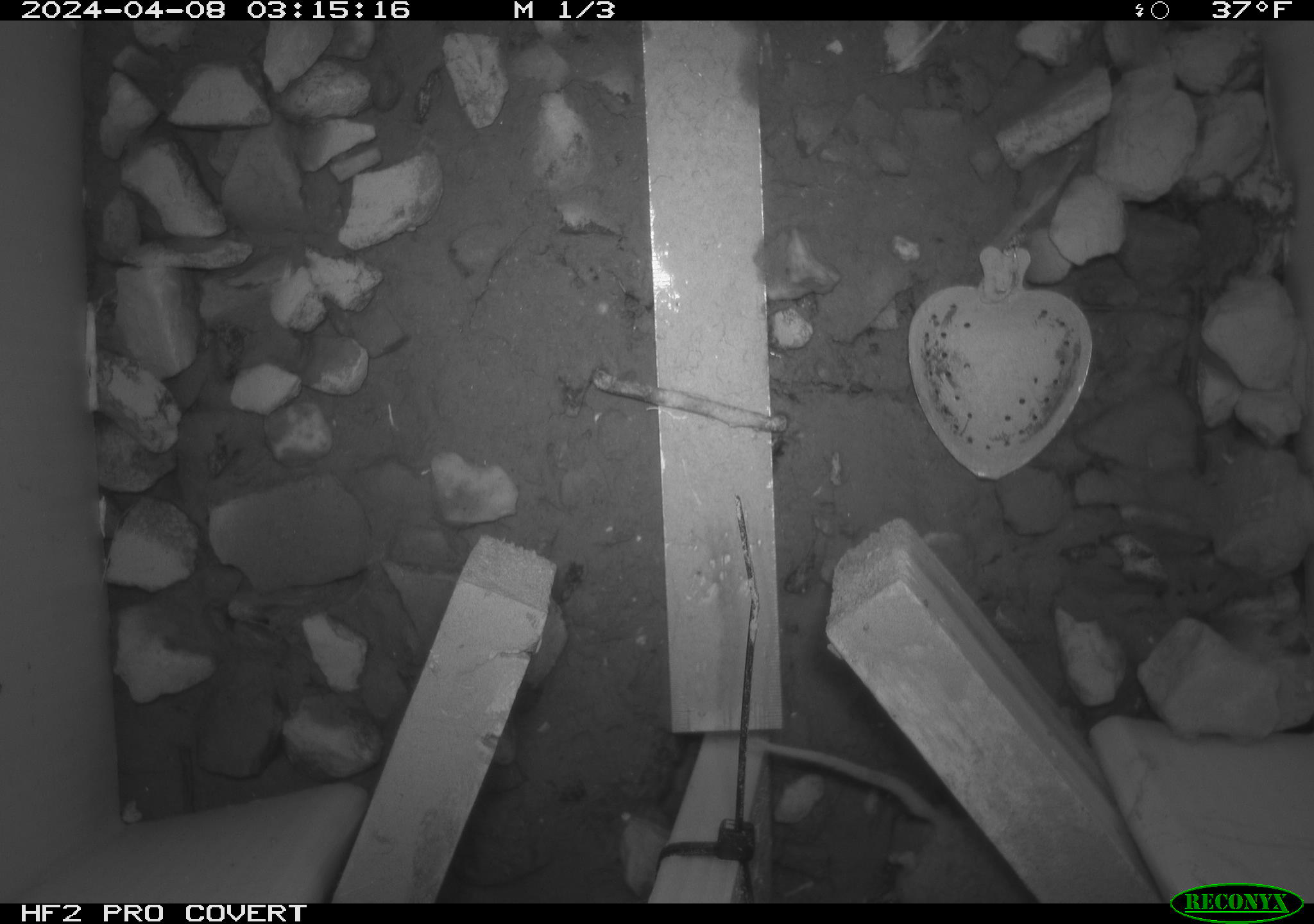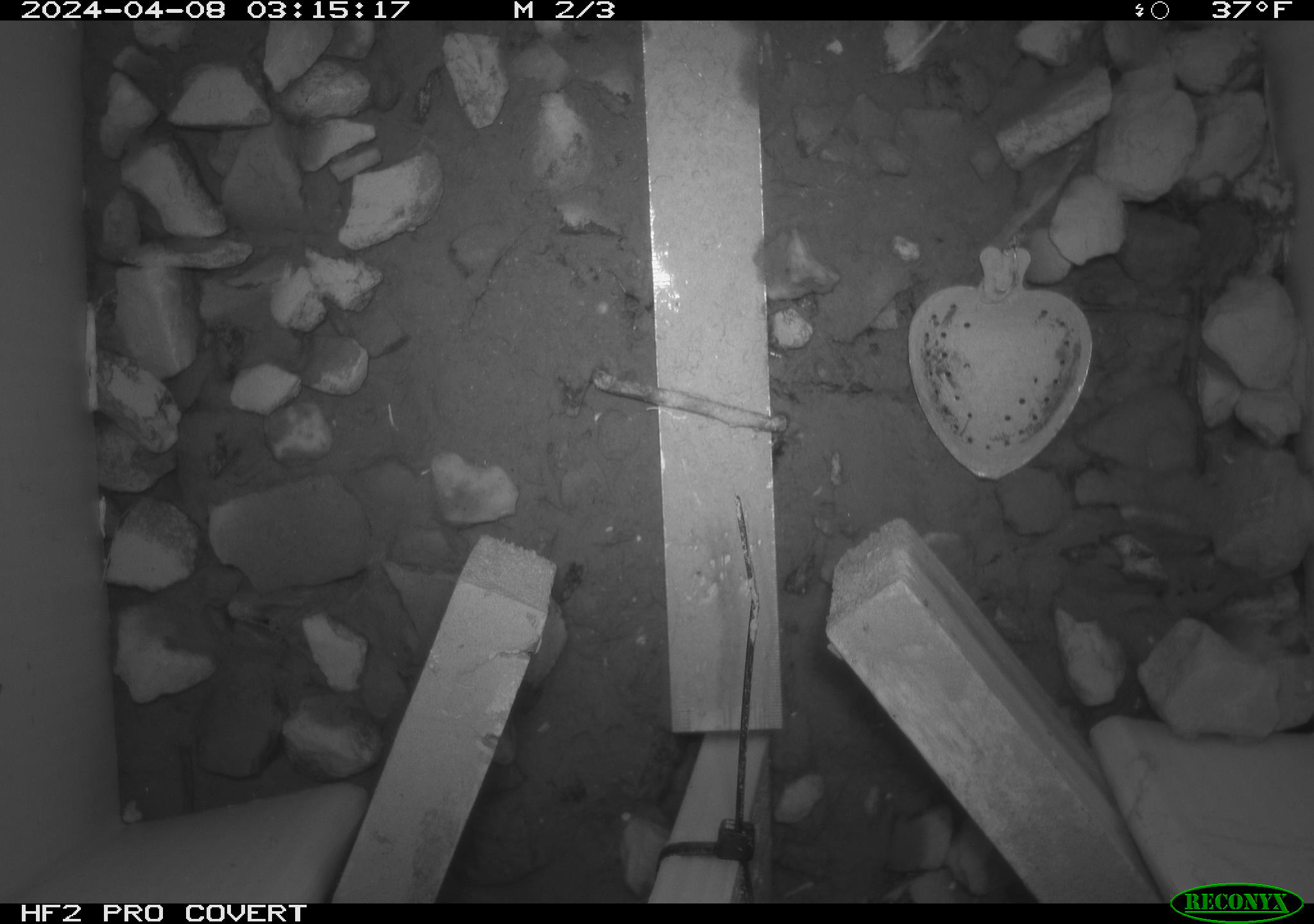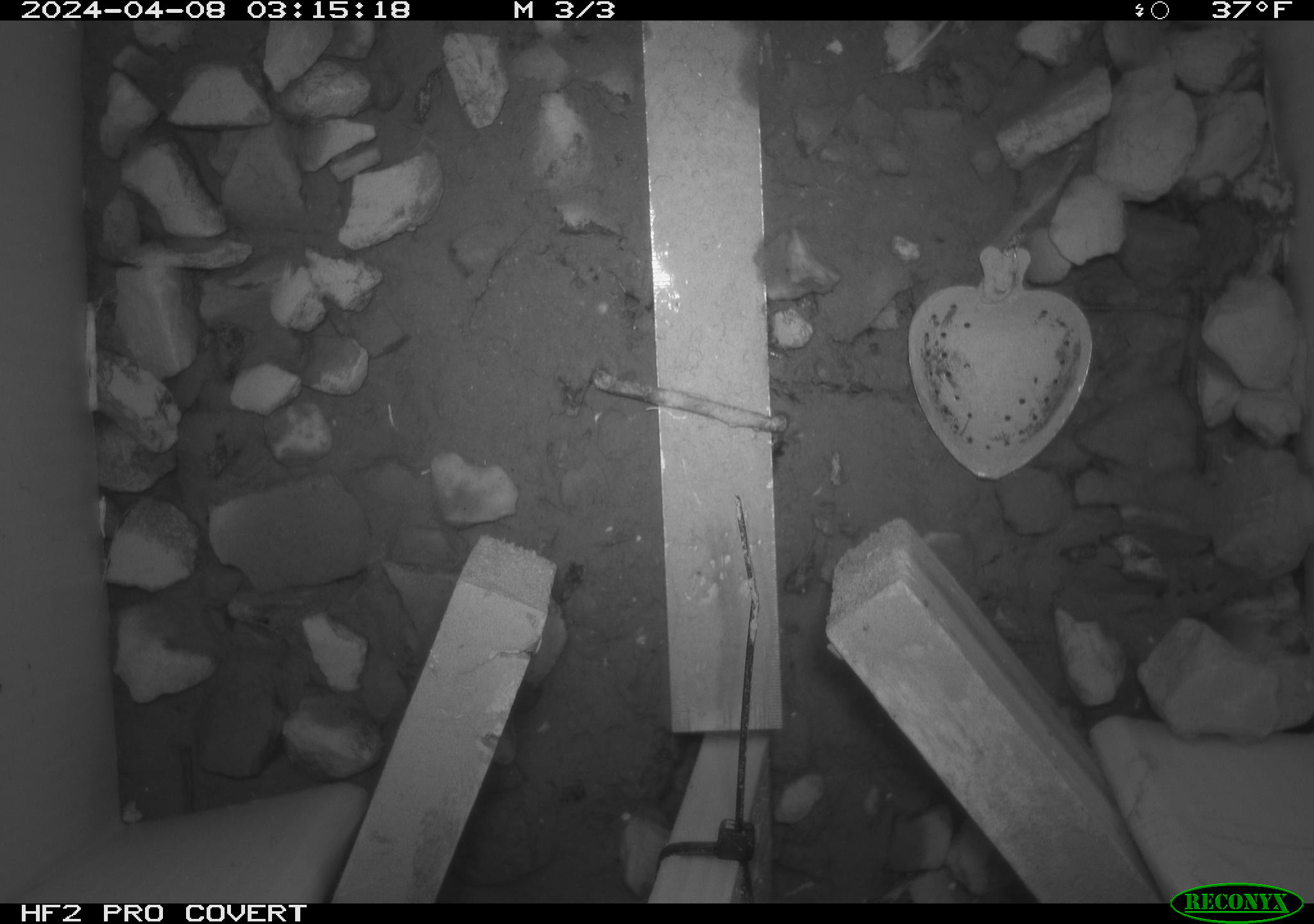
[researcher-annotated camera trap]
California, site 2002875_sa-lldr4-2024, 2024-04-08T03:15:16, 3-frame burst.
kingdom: Animalia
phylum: Chordata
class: Mammalia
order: Rodentia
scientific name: Rodentia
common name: rodent